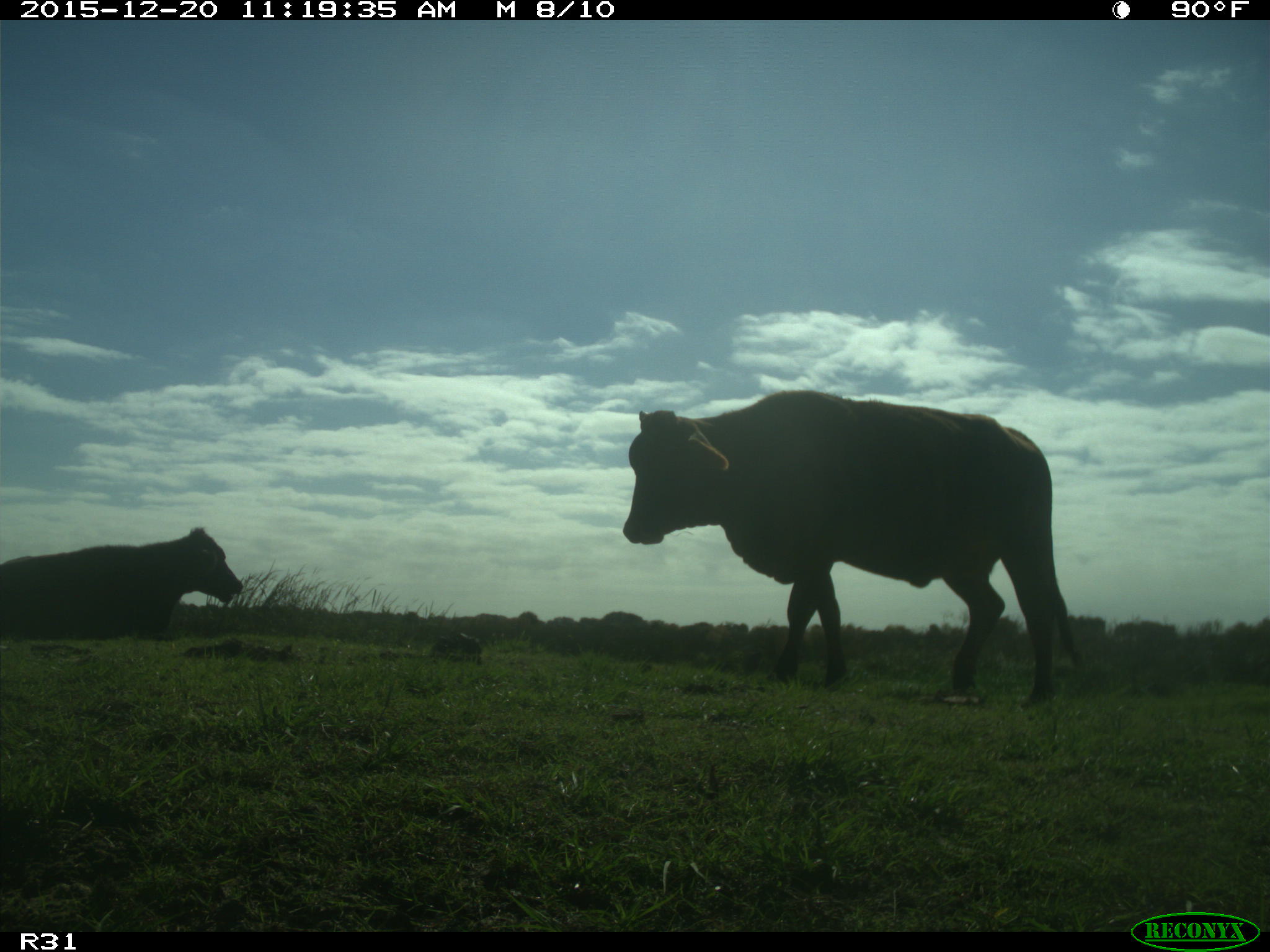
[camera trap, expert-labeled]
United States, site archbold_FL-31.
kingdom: Animalia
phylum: Chordata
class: Mammalia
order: Artiodactyla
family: Bovidae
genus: Bos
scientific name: Bos taurus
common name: domestic cow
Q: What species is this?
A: Bos taurus (domestic cow).